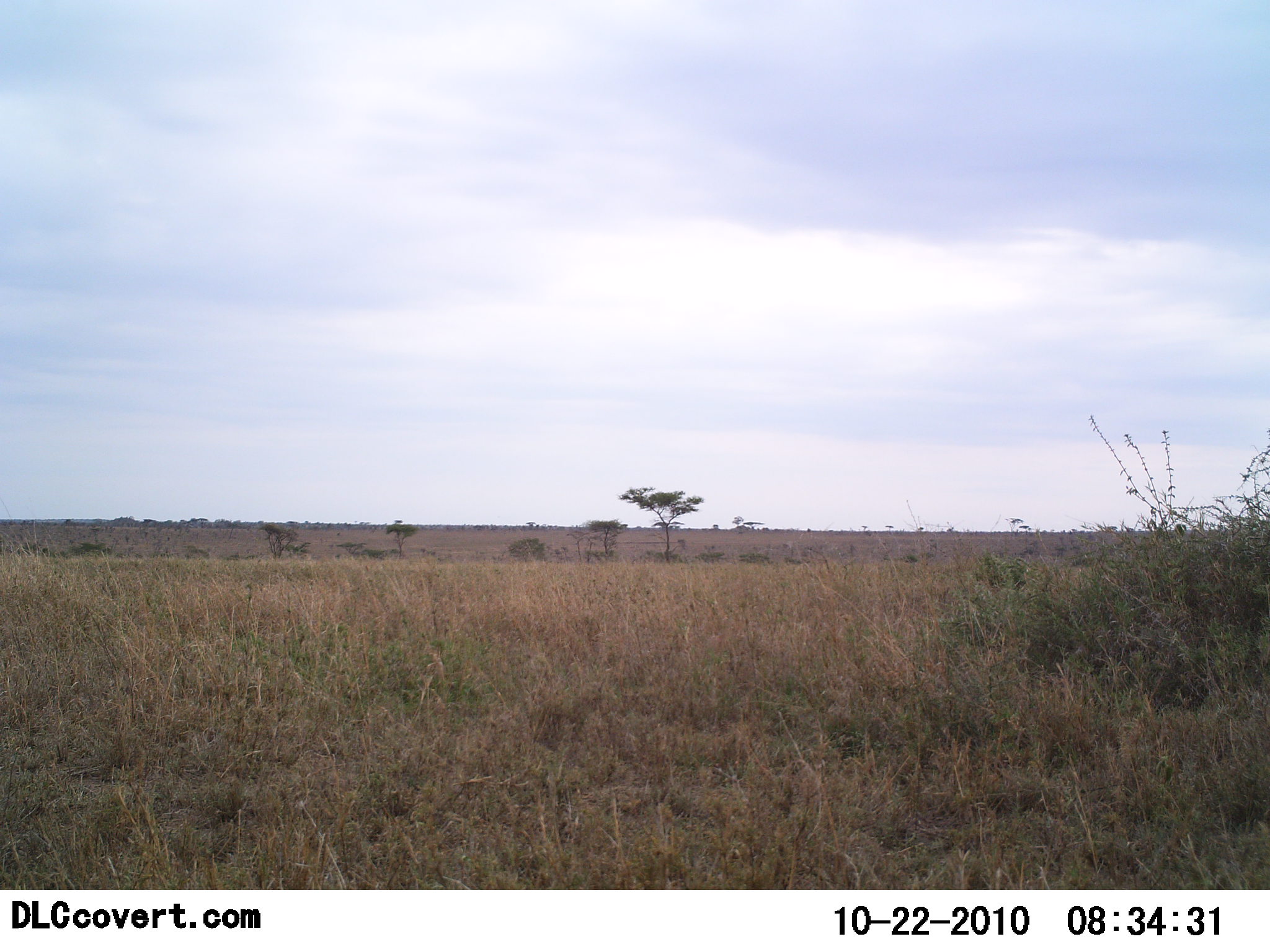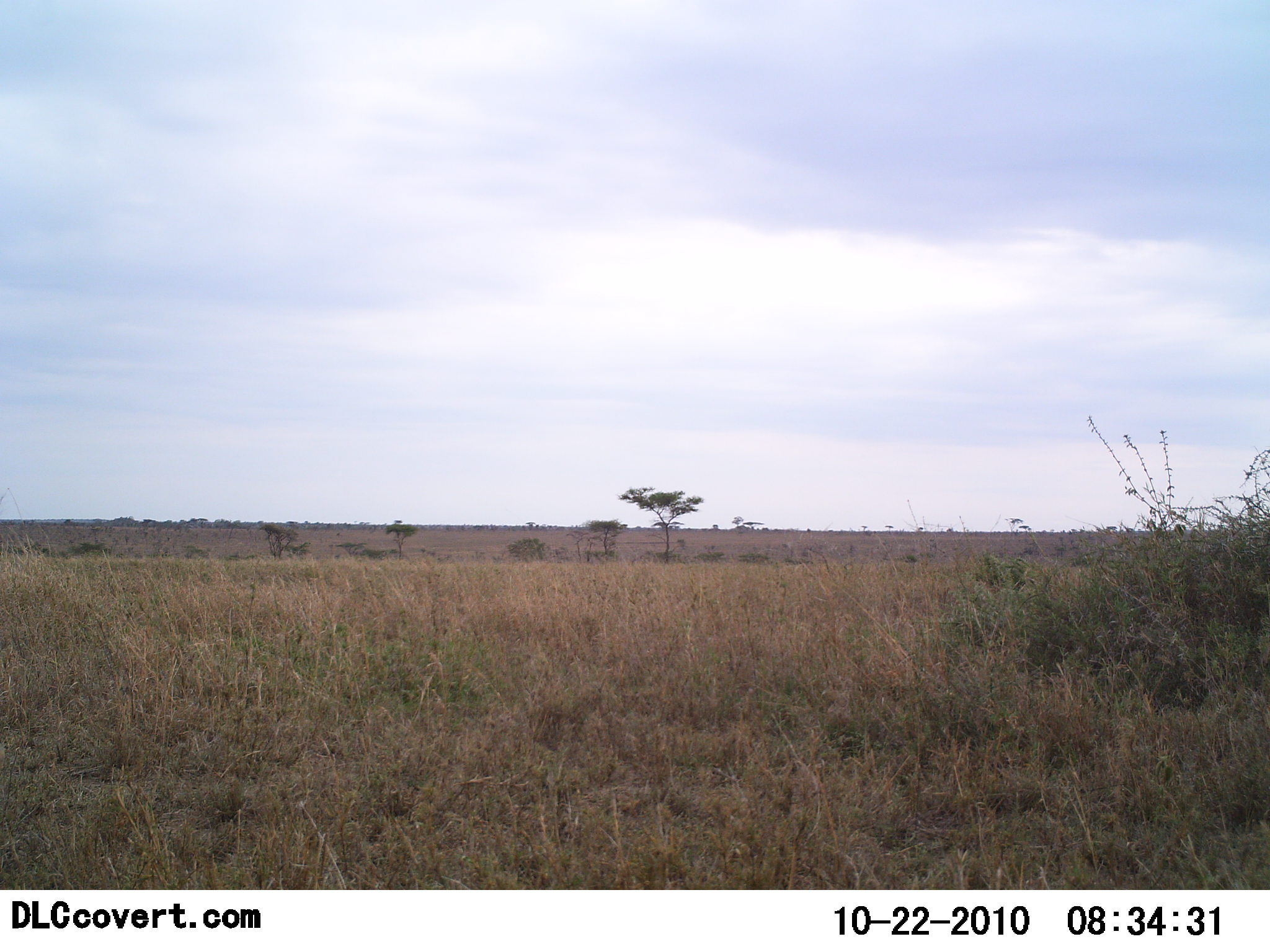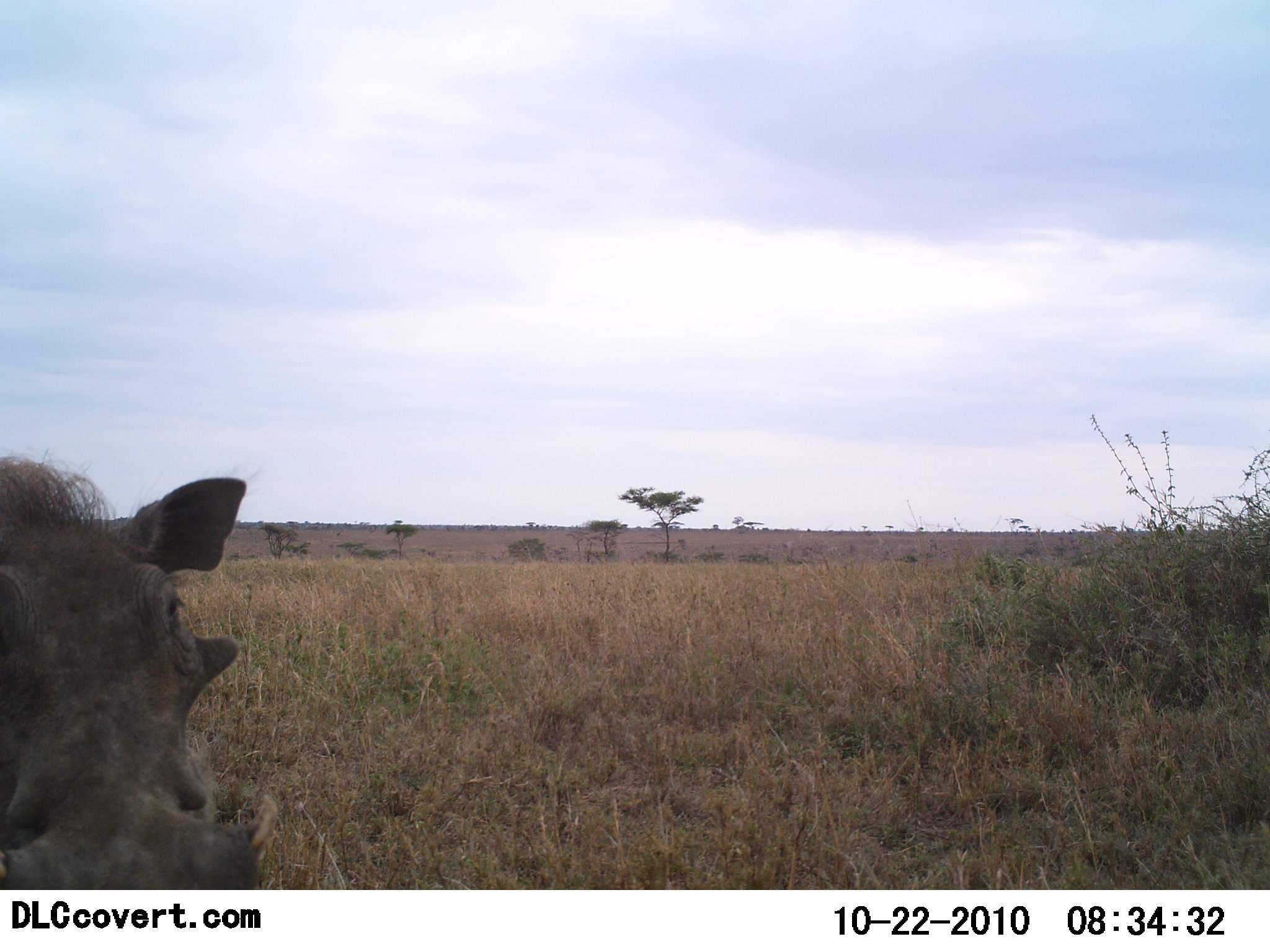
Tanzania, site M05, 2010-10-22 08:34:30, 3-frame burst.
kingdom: Animalia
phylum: Chordata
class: Mammalia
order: Artiodactyla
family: Suidae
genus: Phacochoerus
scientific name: Phacochoerus africanus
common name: warthog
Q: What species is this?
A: Warthog (Phacochoerus africanus).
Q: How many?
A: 1.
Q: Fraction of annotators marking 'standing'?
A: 8%.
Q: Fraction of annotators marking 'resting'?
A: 0%.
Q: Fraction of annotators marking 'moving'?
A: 83%.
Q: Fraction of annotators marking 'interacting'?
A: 8%.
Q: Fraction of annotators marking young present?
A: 0%.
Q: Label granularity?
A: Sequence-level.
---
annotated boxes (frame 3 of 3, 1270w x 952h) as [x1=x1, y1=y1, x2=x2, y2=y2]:
animal: [x1=0, y1=448, x2=272, y2=891]